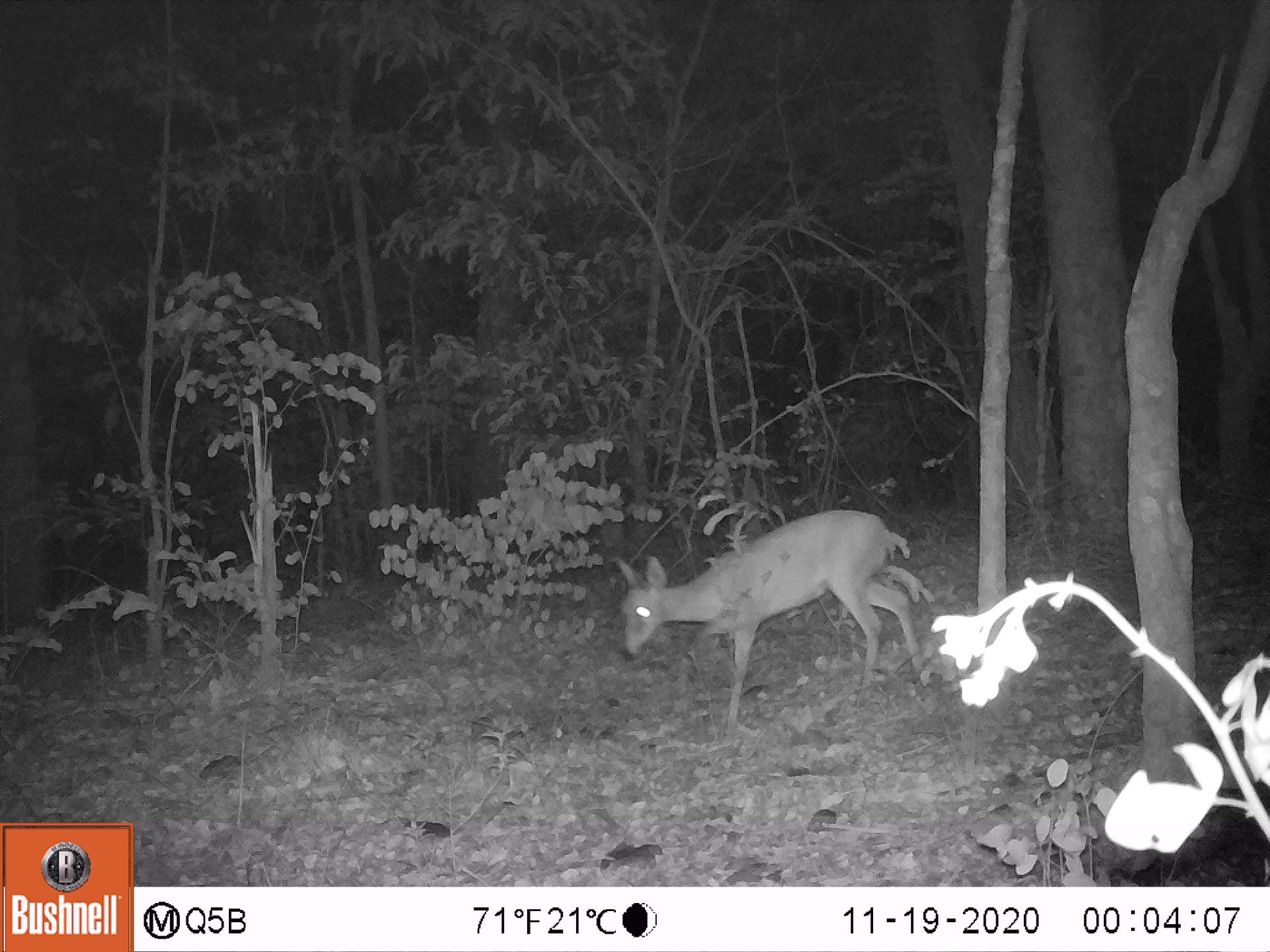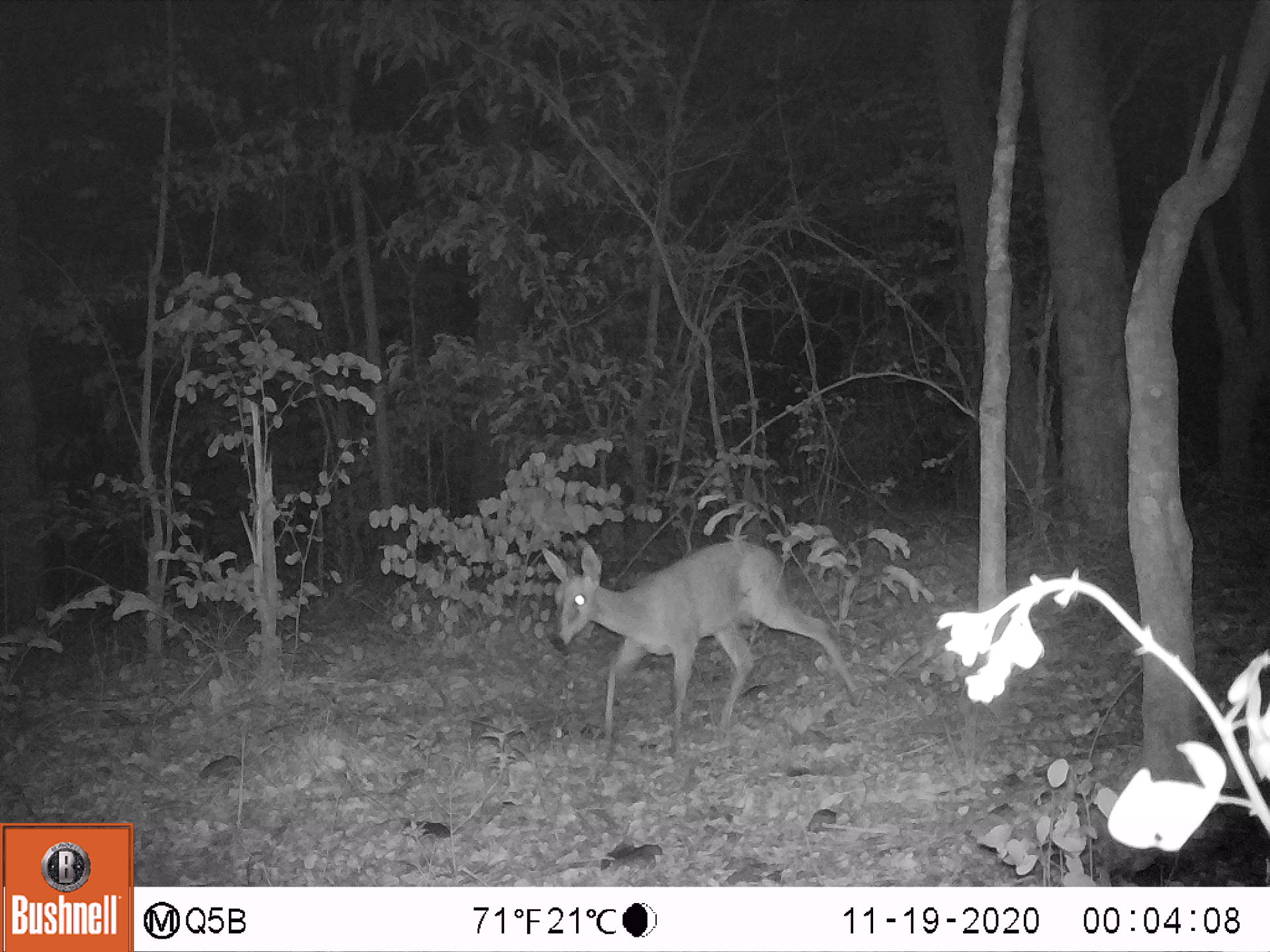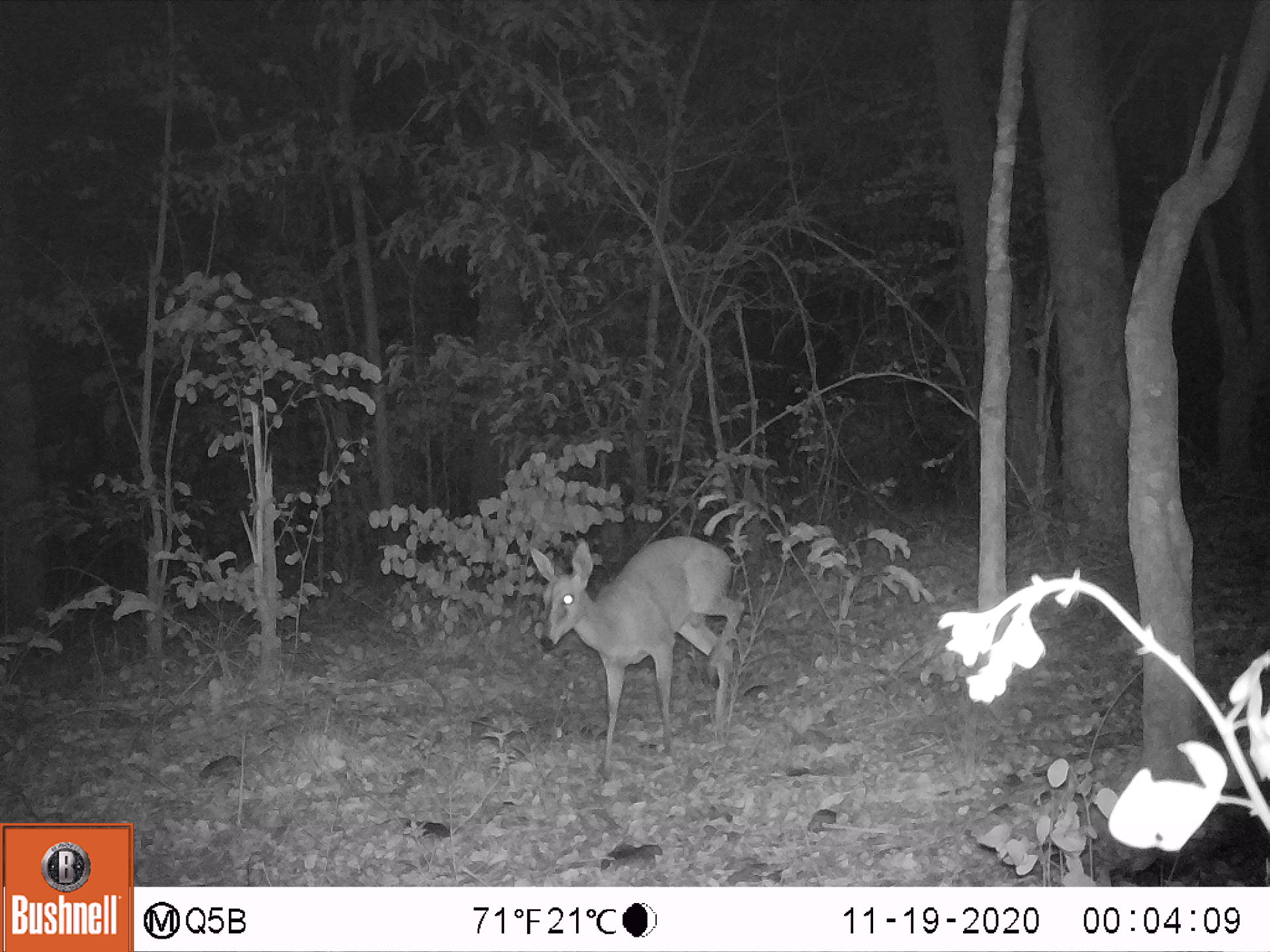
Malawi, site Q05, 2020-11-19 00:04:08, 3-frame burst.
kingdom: Animalia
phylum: Chordata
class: Mammalia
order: Artiodactyla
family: Bovidae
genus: Sylvicapra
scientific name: Sylvicapra grimmia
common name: common duiker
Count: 1.